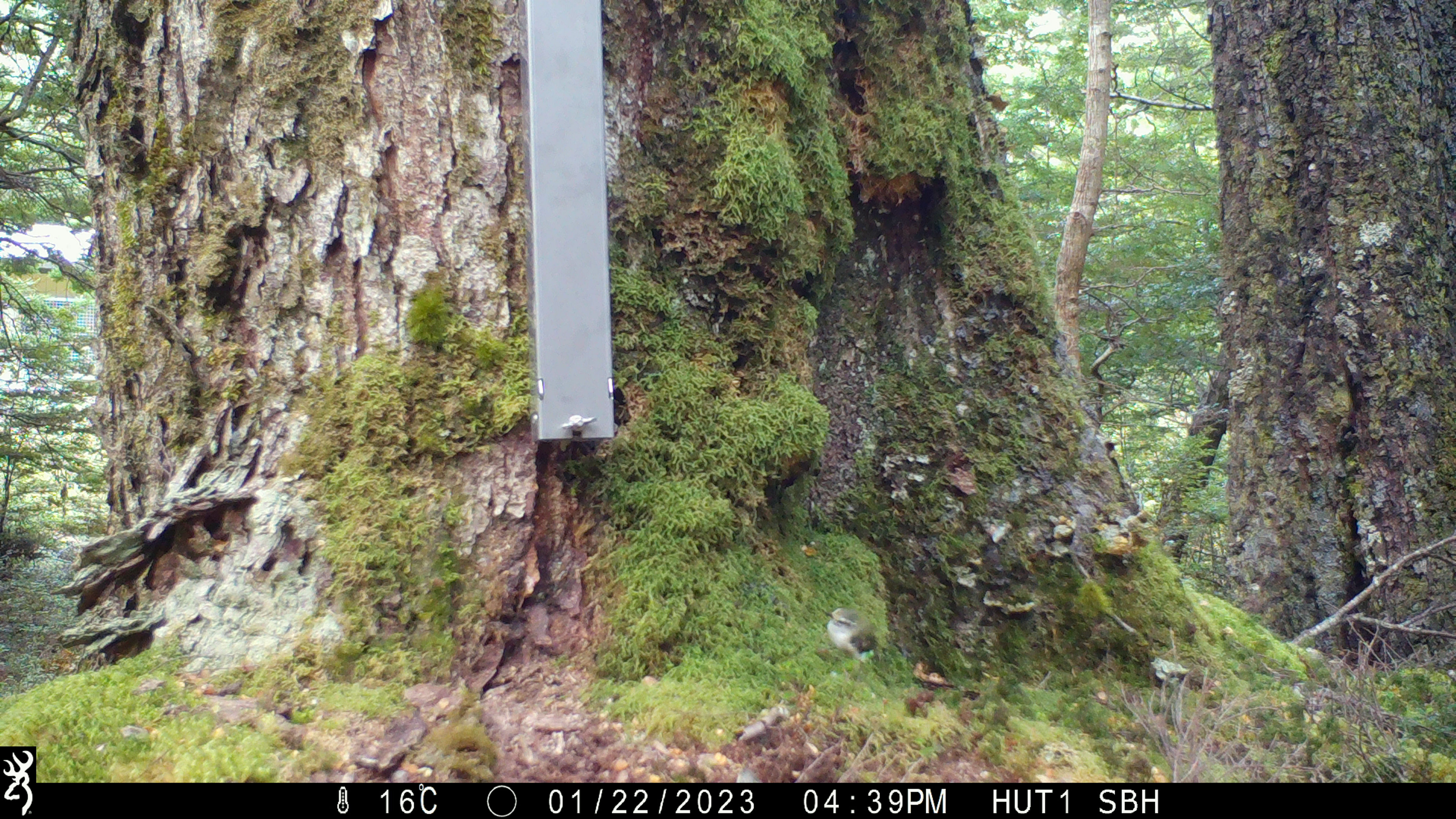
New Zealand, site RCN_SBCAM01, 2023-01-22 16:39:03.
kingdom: Animalia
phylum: Chordata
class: Aves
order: Passeriformes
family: Acanthisittidae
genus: Acanthisitta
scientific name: Acanthisitta chloris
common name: rifleman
Rifleman (Acanthisitta chloris).